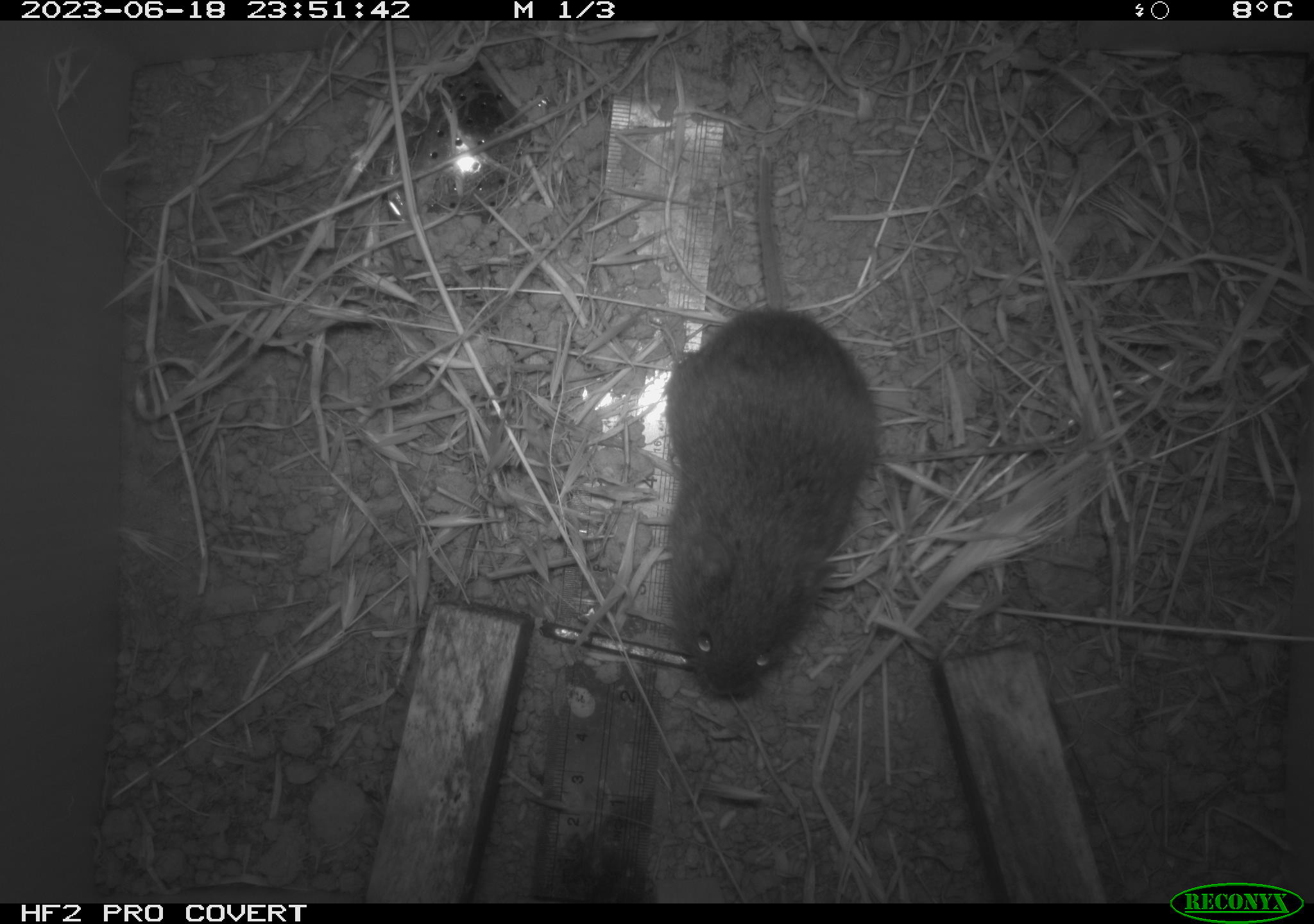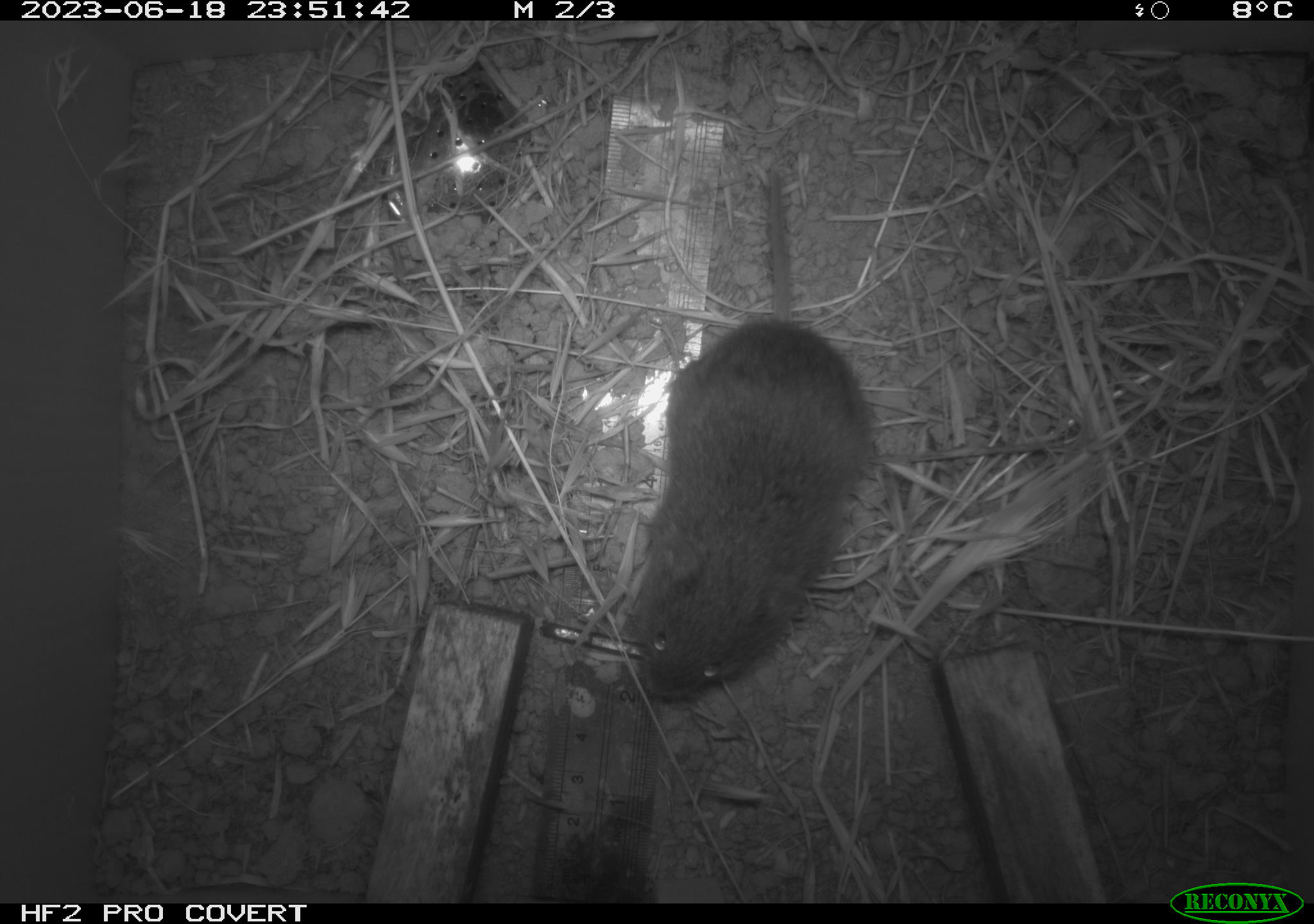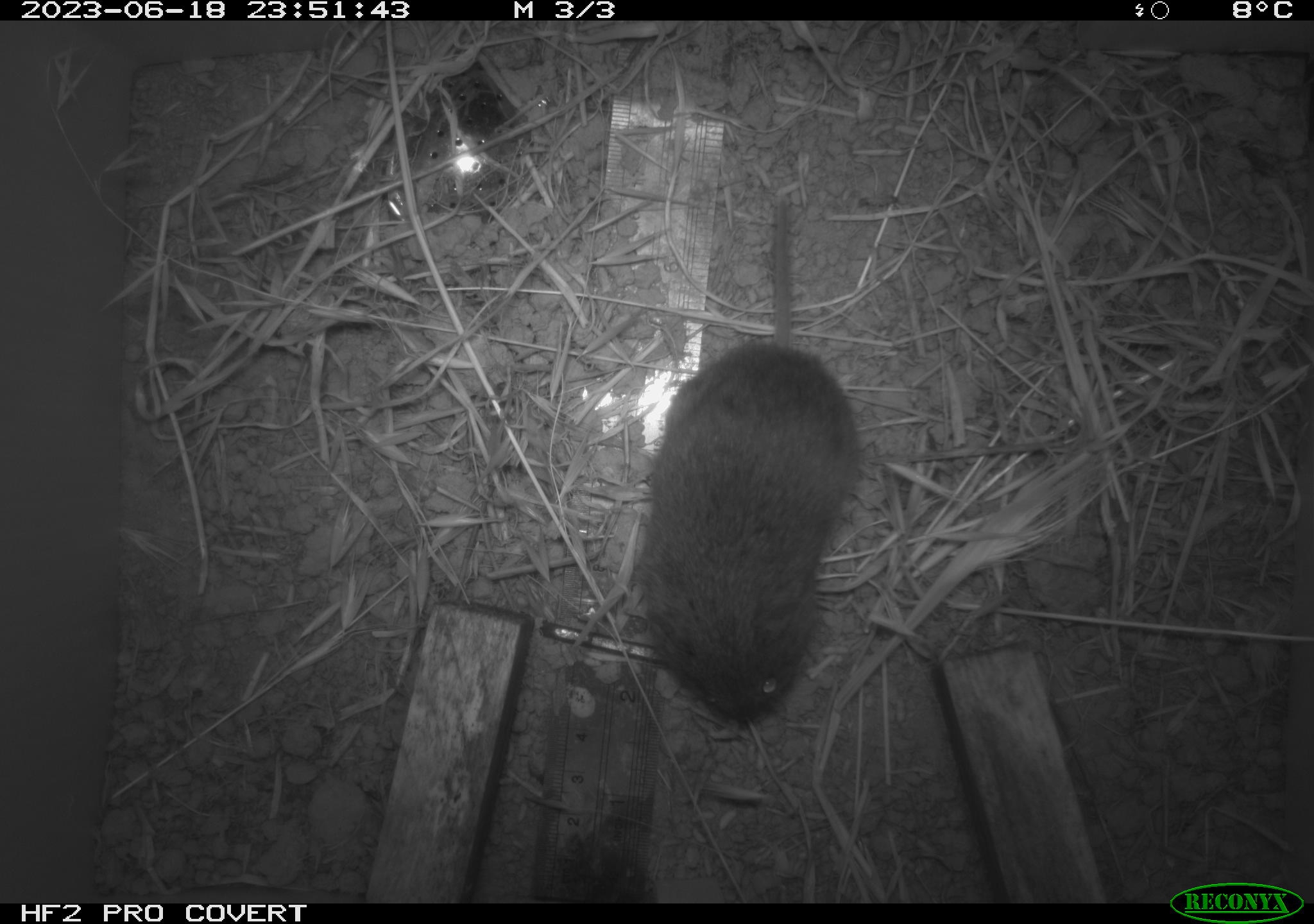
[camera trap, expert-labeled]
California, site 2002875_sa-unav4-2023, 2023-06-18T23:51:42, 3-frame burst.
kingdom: Animalia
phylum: Chordata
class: Mammalia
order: Rodentia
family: Cricetidae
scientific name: Arvicolinae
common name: voles, lemmings, and muskrats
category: arvicolinae subfamily